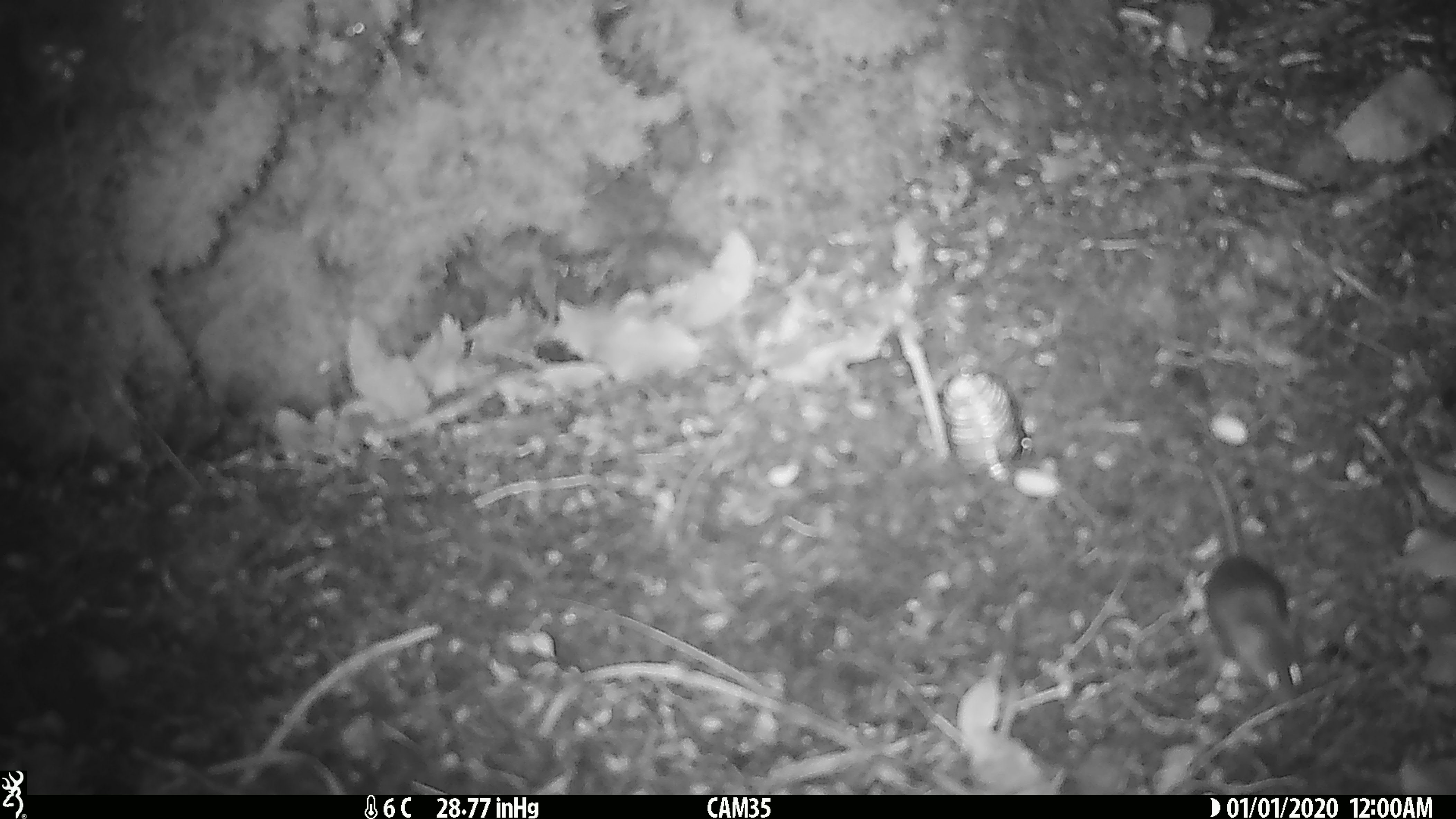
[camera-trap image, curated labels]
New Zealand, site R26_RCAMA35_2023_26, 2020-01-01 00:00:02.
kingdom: Animalia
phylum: Chordata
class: Mammalia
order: Rodentia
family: Muridae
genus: Mus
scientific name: Mus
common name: mouse